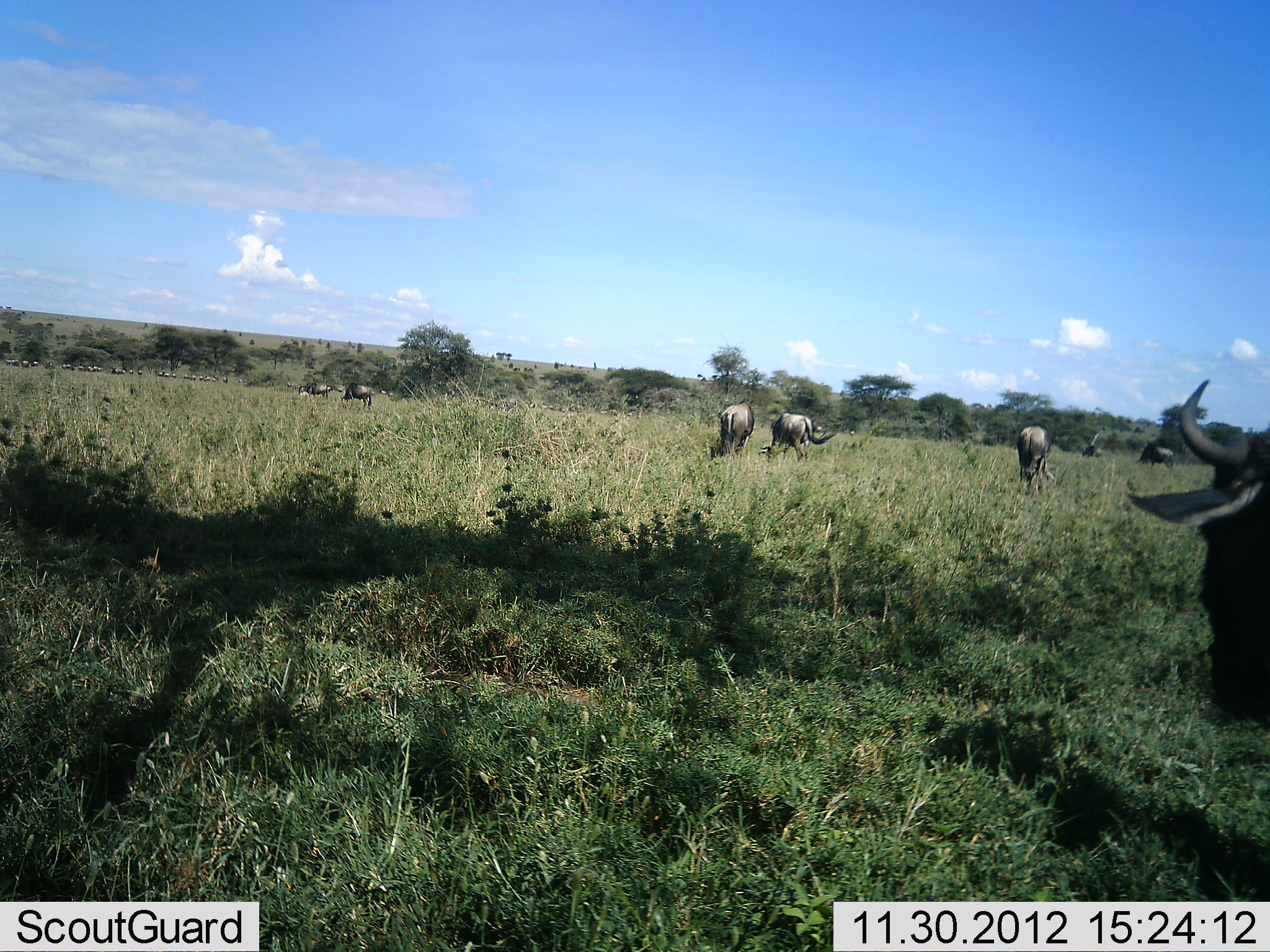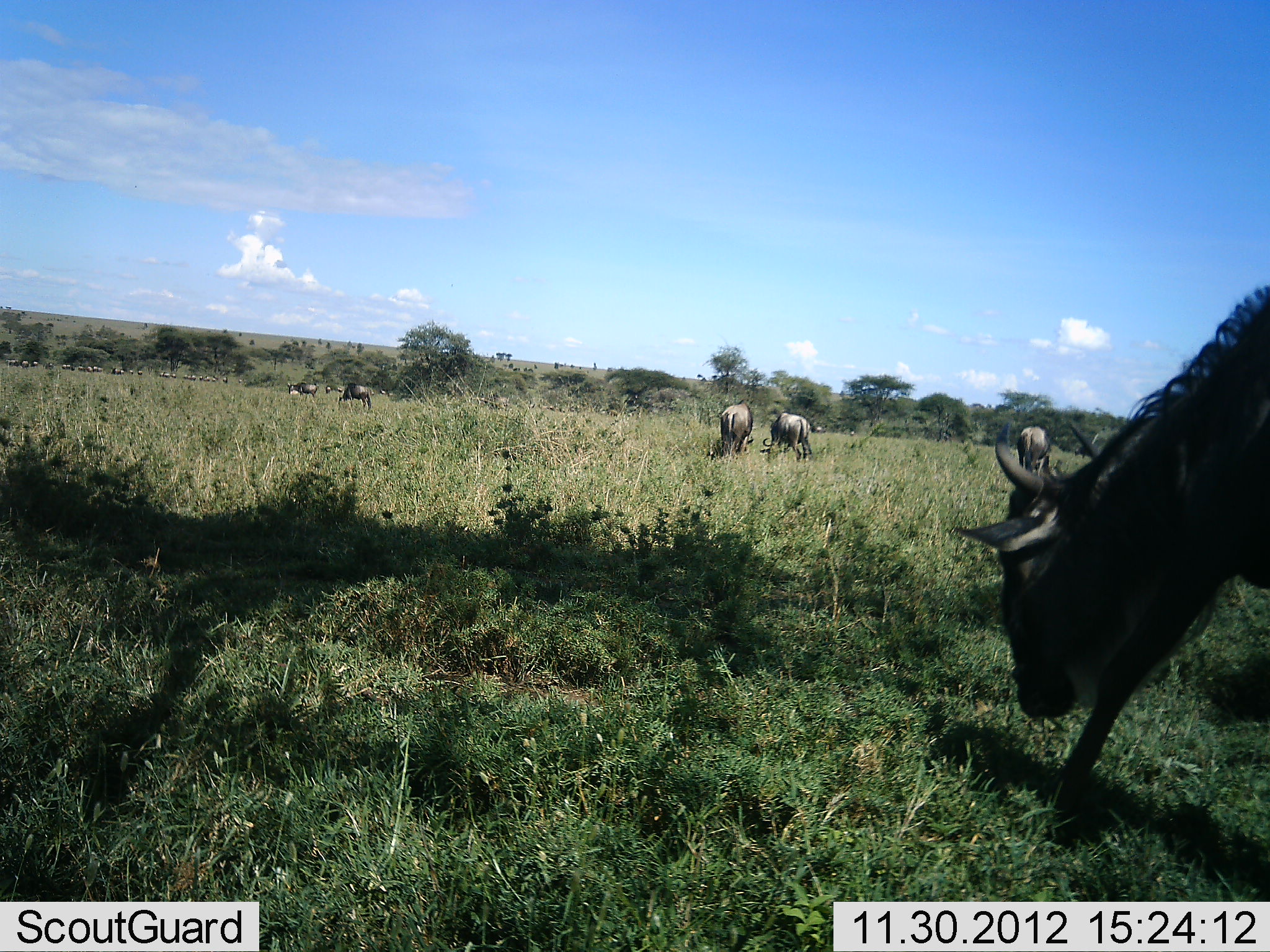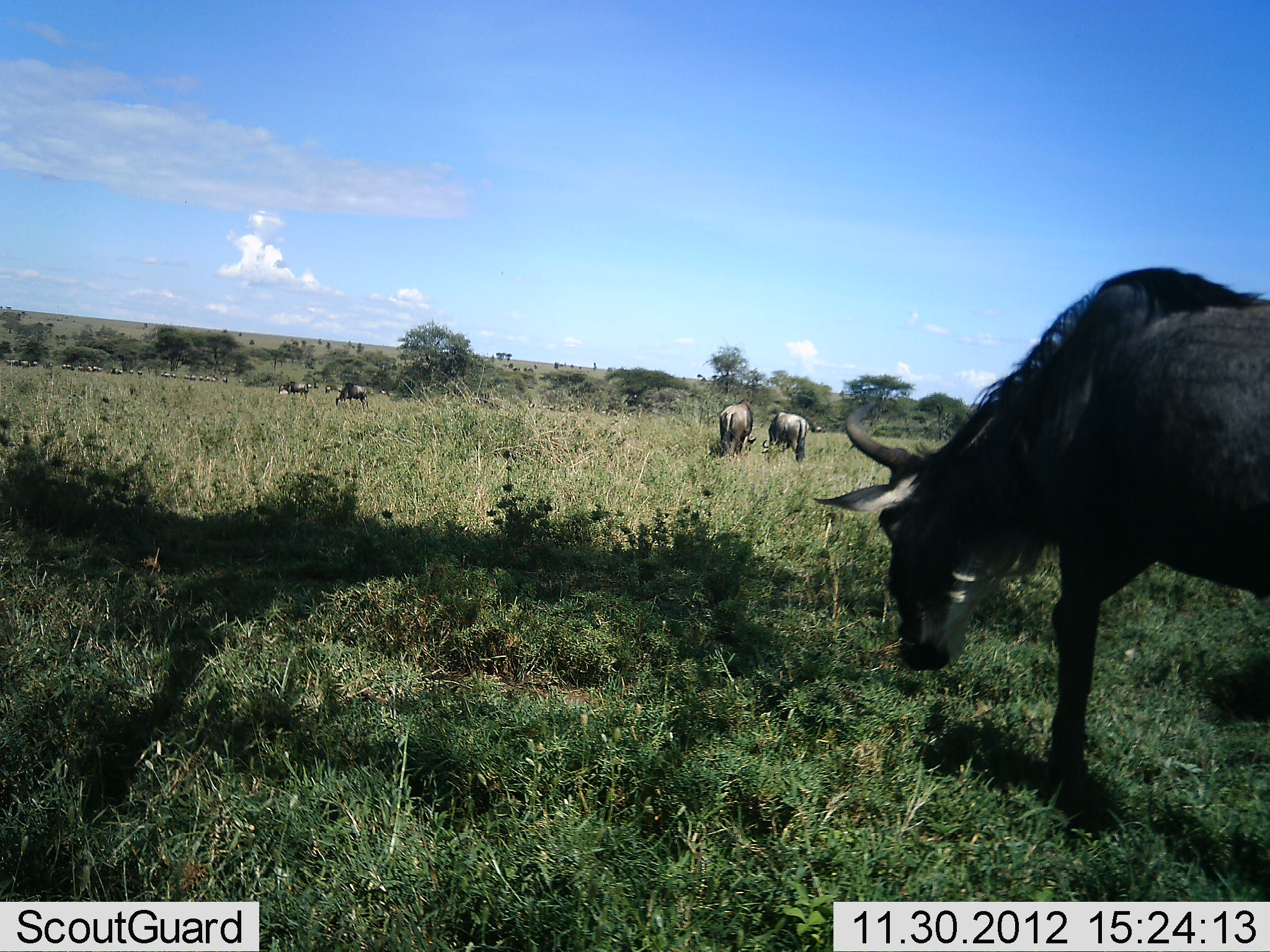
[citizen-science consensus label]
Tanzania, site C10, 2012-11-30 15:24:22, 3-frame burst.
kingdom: Animalia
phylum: Chordata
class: Mammalia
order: Artiodactyla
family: Bovidae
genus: Connochaetes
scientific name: Connochaetes taurinus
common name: blue wildebeest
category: wildebeest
Wildebeest (blue wildebeest) (Connochaetes taurinus), count 11-50. Behavior (volunteer vote fractions): standing 40%, resting 10%, moving 70%, interacting 0%. Young present (vote fraction): 0%. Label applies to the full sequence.